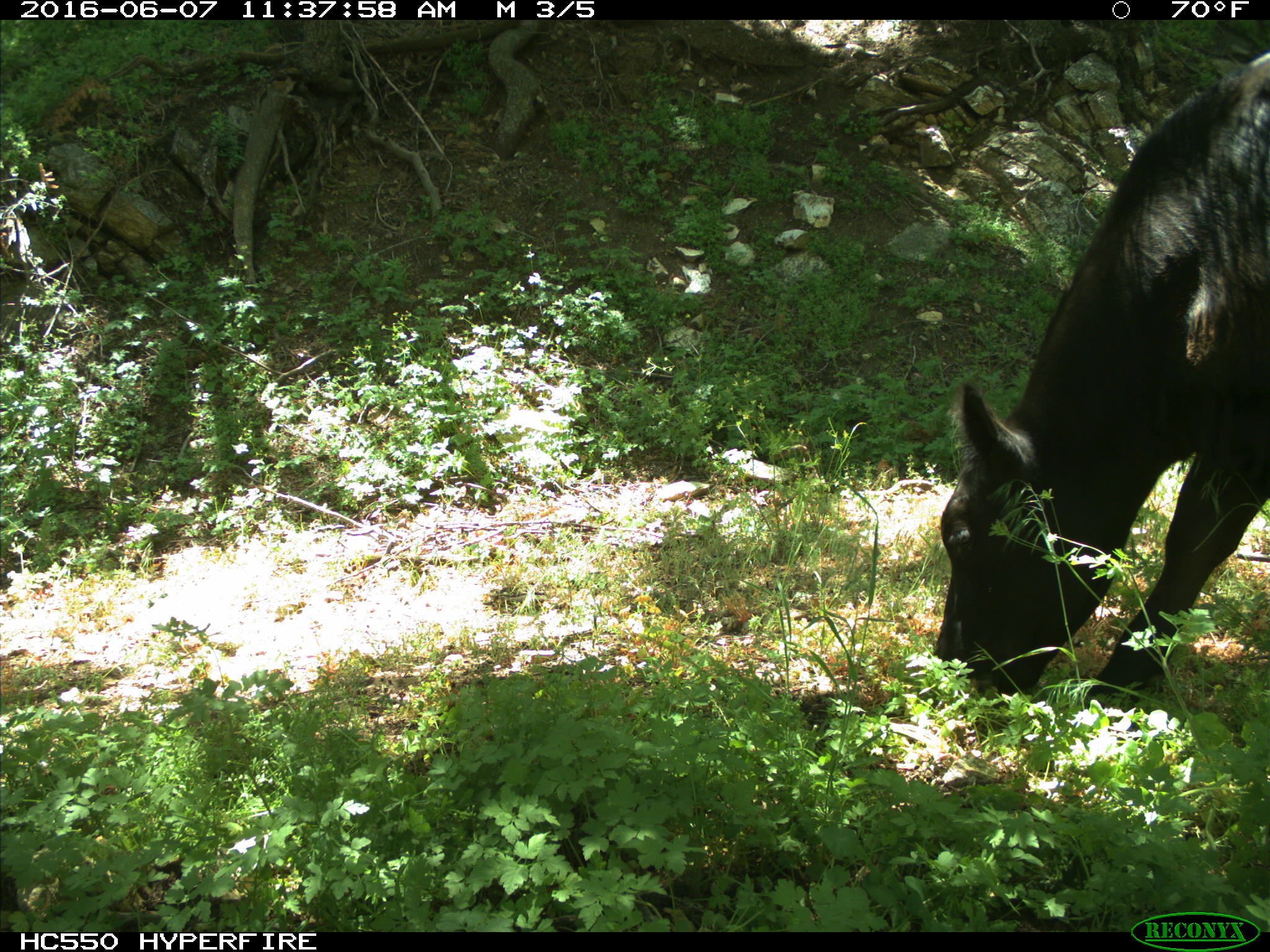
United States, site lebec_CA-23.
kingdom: Animalia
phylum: Chordata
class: Mammalia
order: Artiodactyla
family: Bovidae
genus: Bos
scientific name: Bos taurus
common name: domestic cow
Bos taurus (domestic cow).